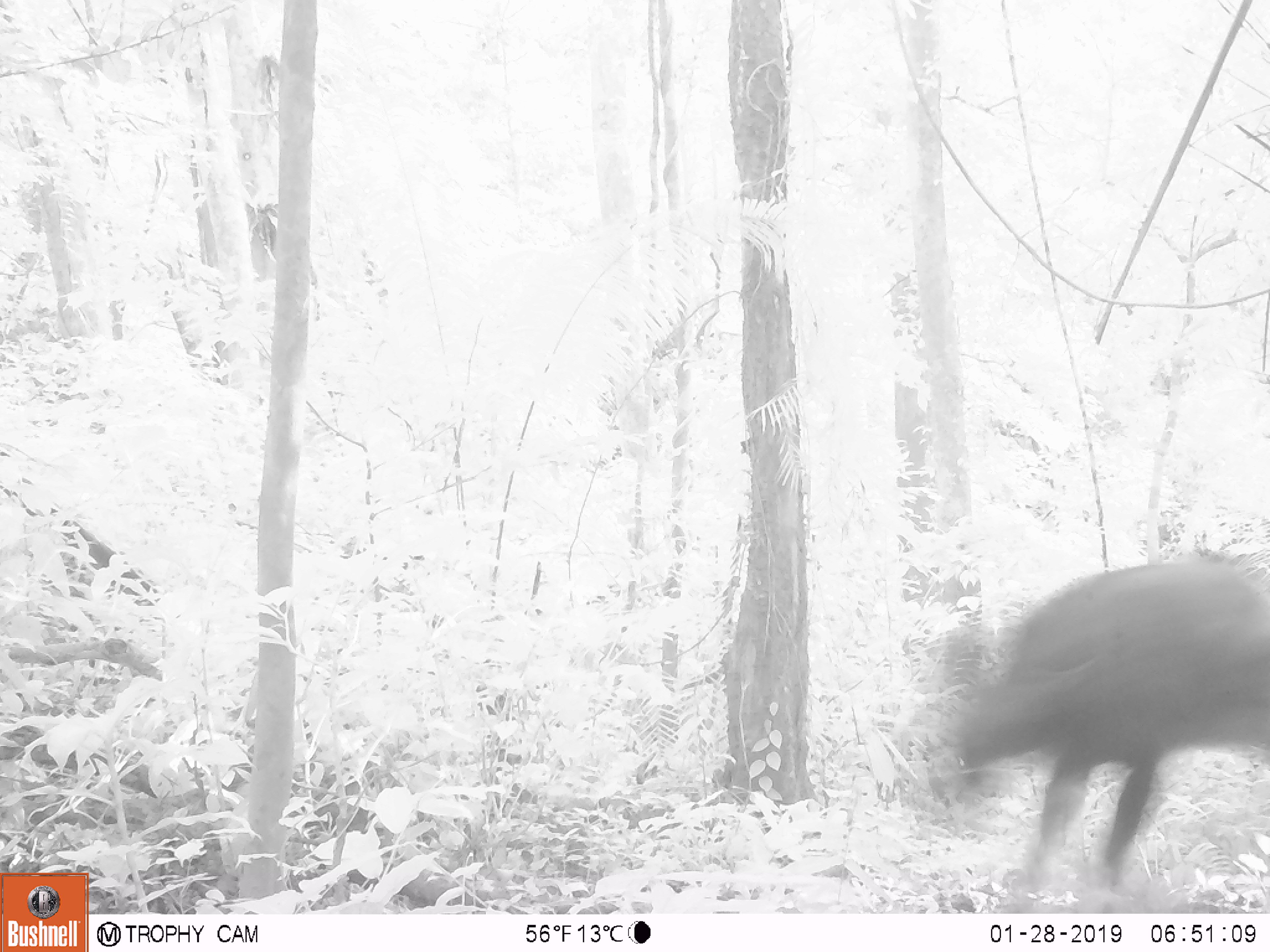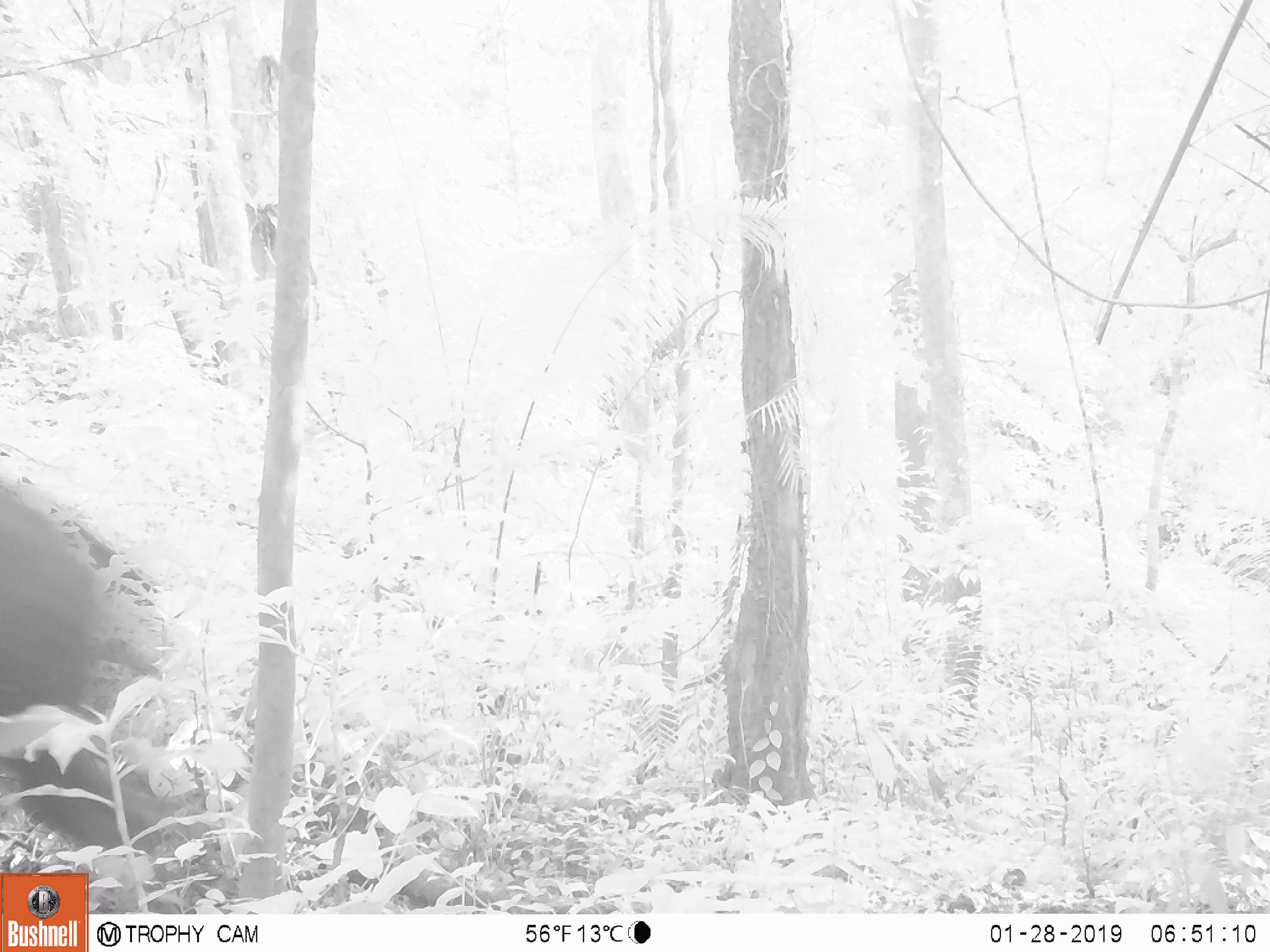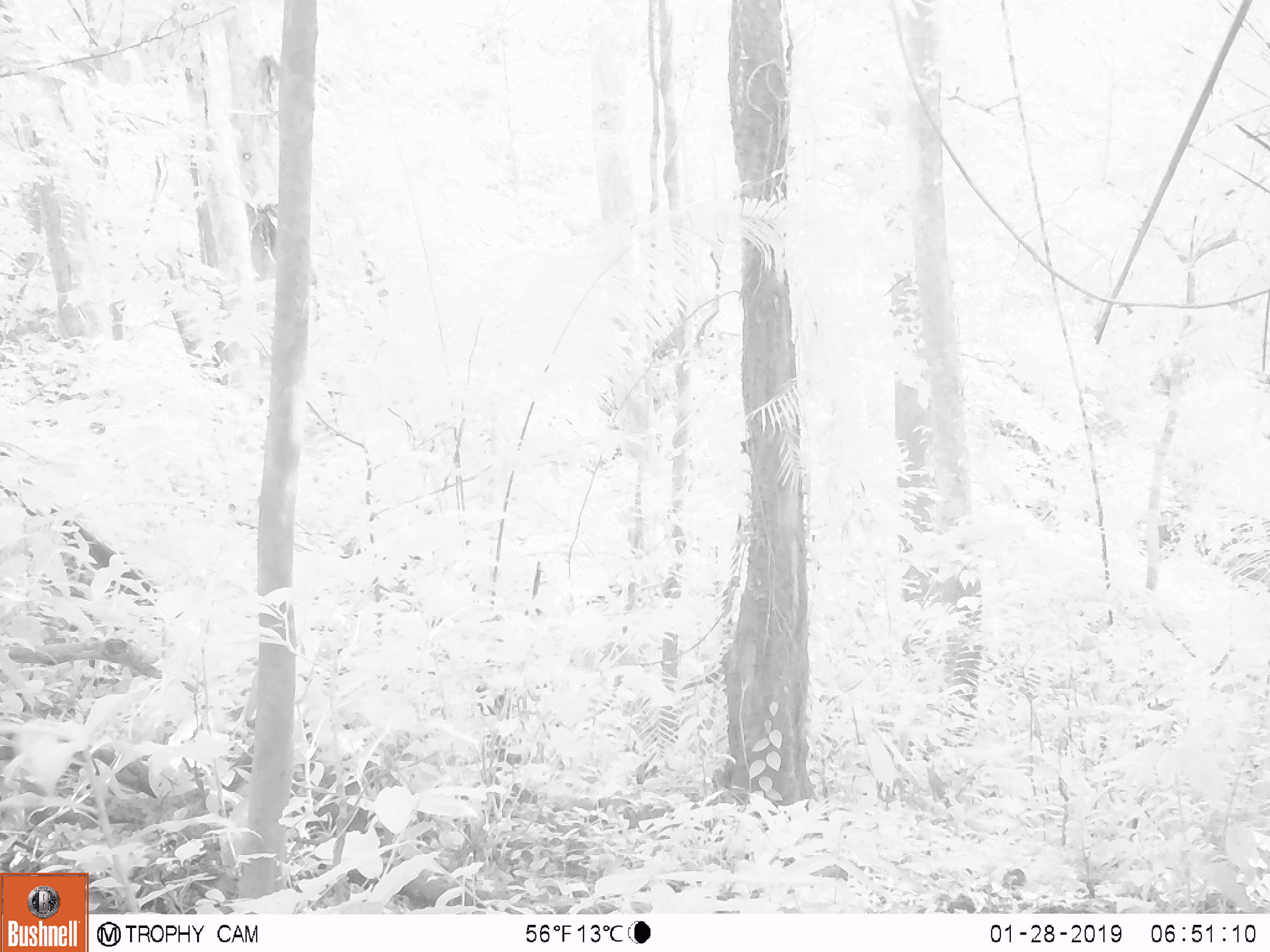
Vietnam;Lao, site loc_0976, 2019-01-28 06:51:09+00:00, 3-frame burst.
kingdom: Animalia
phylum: Chordata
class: Mammalia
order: Artiodactyla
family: Bovidae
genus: Capricornis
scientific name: Capricornis sumatraensis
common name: chinese serow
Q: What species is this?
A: Chinese serow (Capricornis sumatraensis).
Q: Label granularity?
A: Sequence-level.